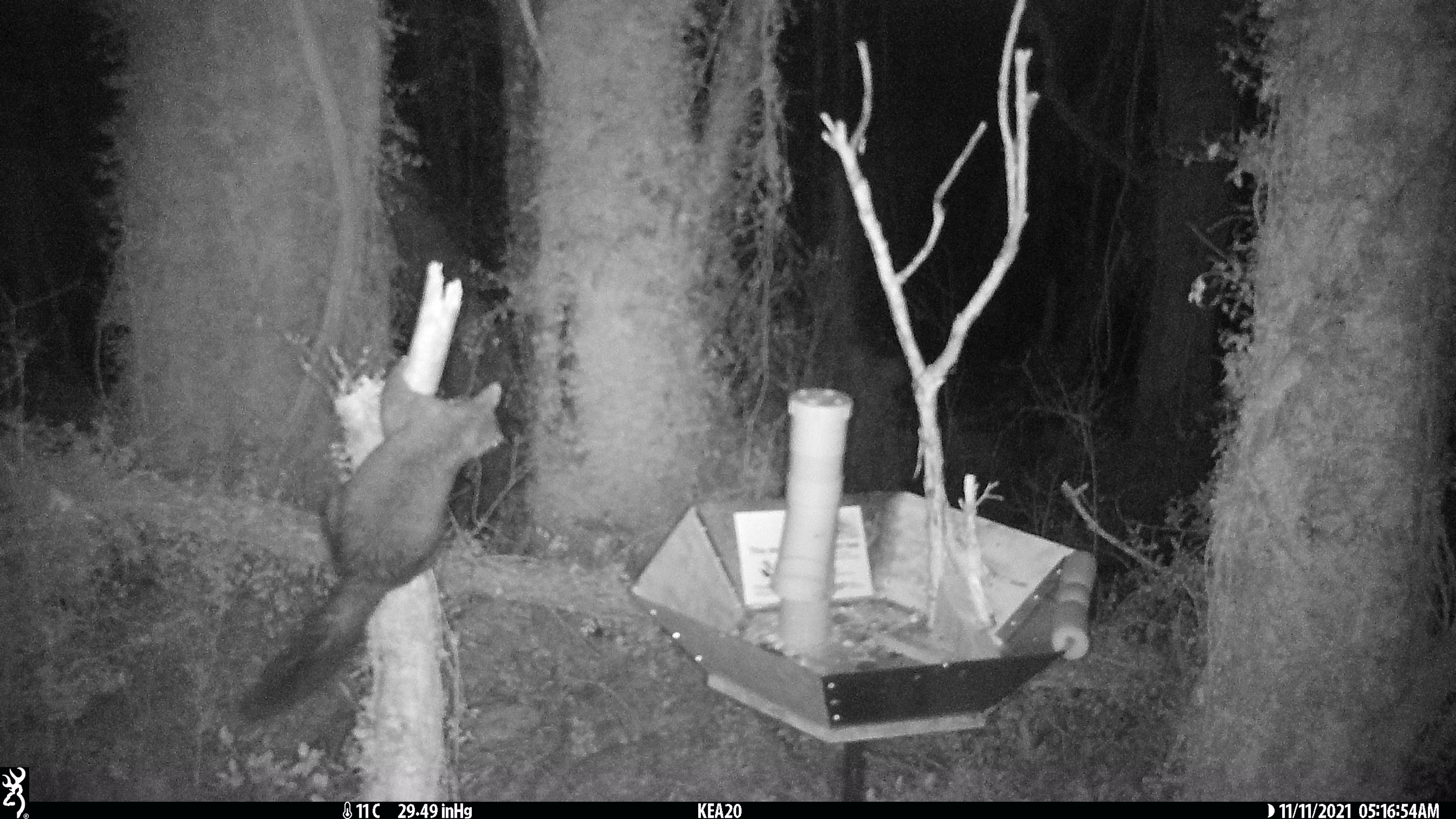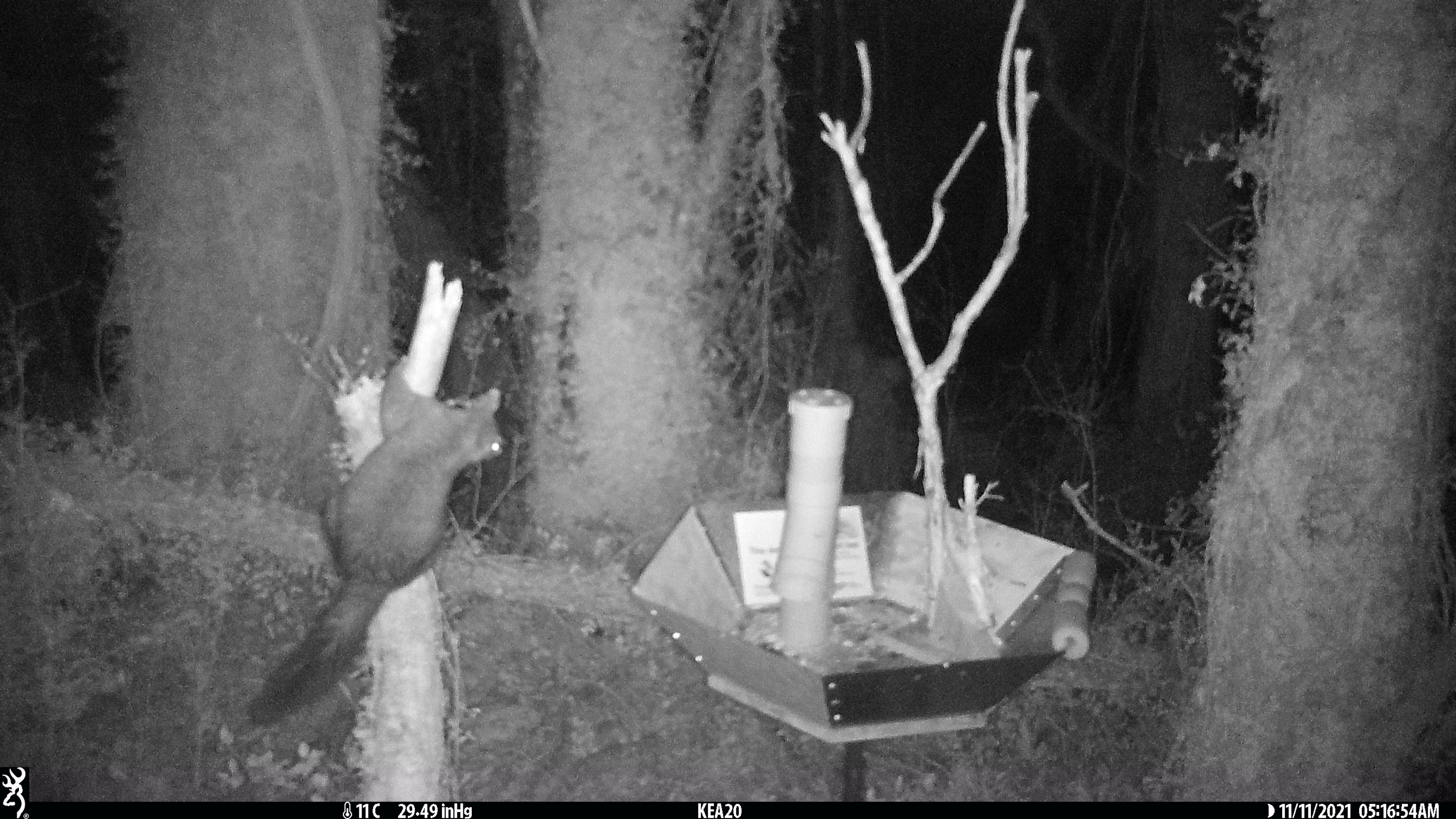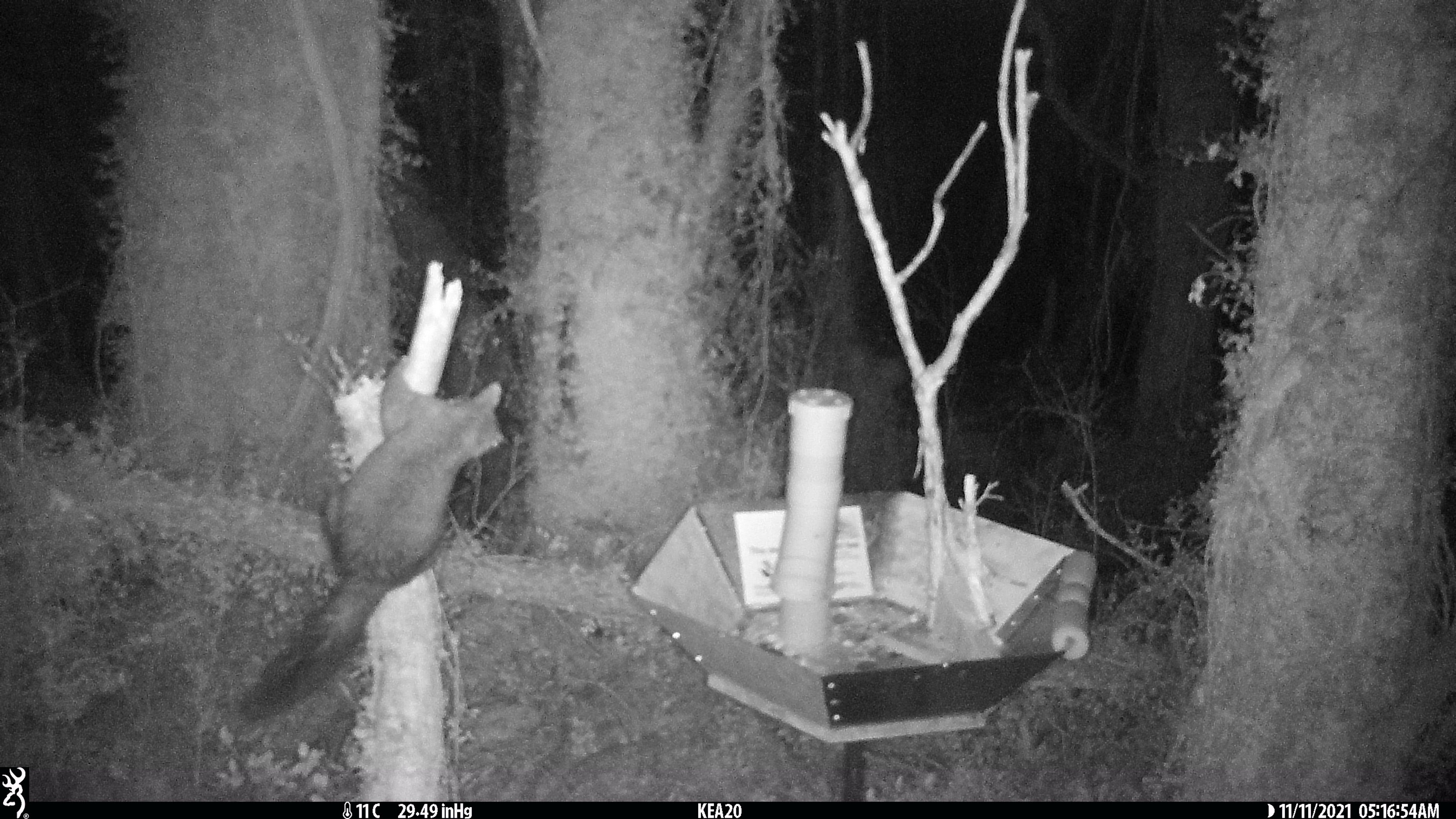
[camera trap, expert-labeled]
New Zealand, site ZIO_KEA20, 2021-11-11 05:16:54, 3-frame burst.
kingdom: Animalia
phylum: Chordata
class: Mammalia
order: Diprotodontia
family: Phalangeridae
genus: Trichosurus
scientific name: Trichosurus vulpecula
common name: common brushtail possum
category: possum